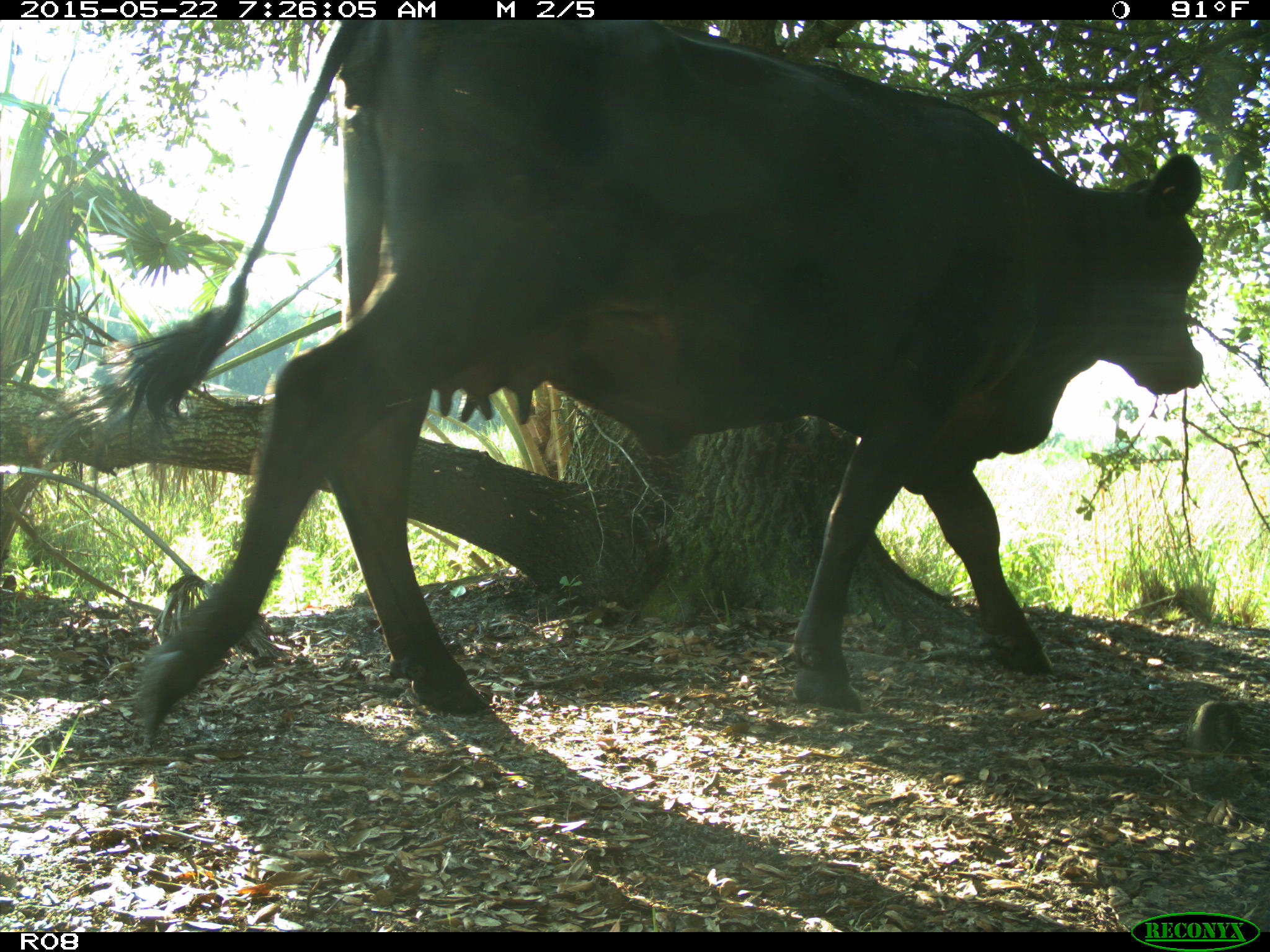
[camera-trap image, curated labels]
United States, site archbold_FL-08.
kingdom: Animalia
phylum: Chordata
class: Mammalia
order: Artiodactyla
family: Bovidae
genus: Bos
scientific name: Bos taurus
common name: domestic cow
Bos taurus (domestic cow).